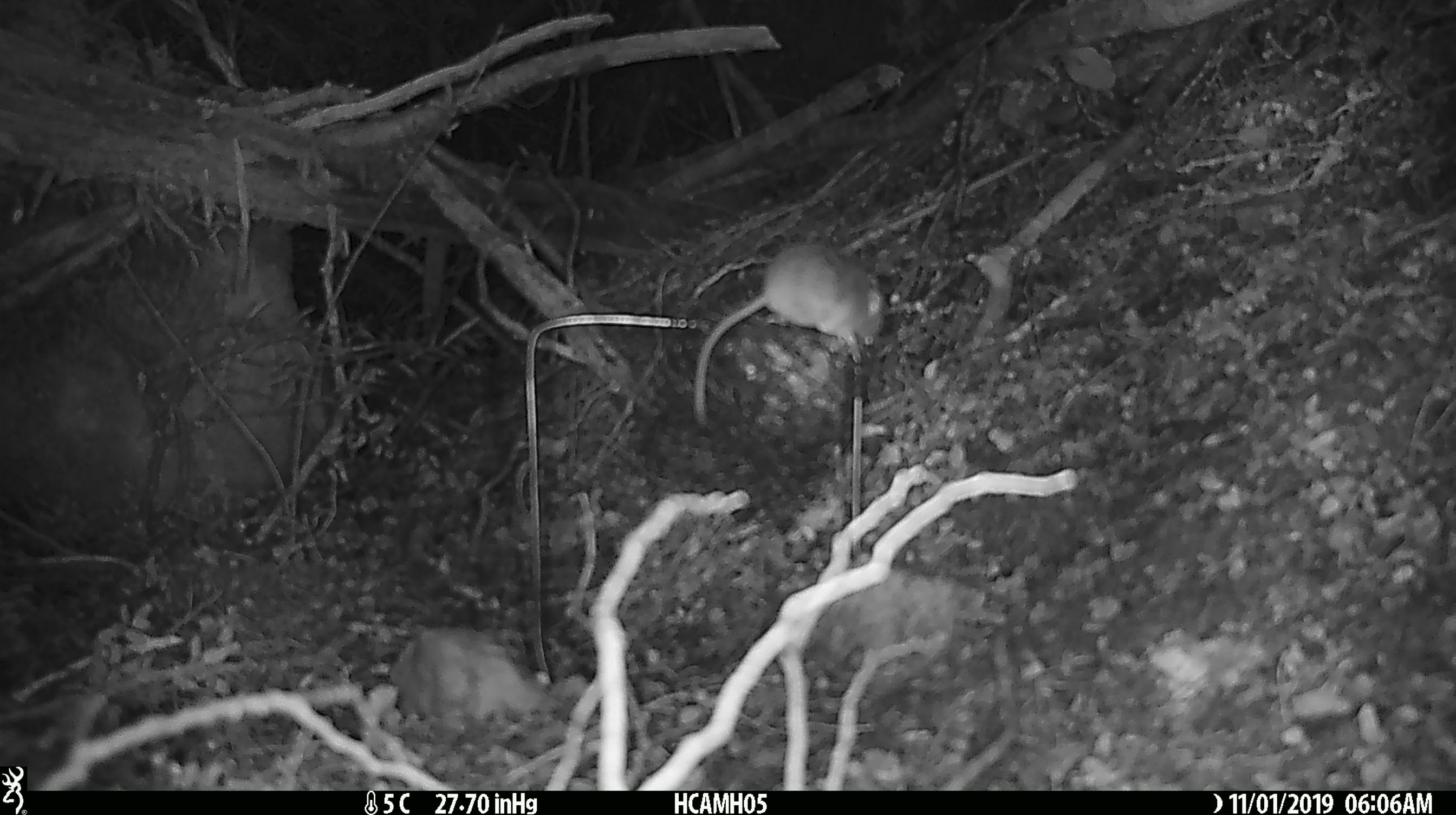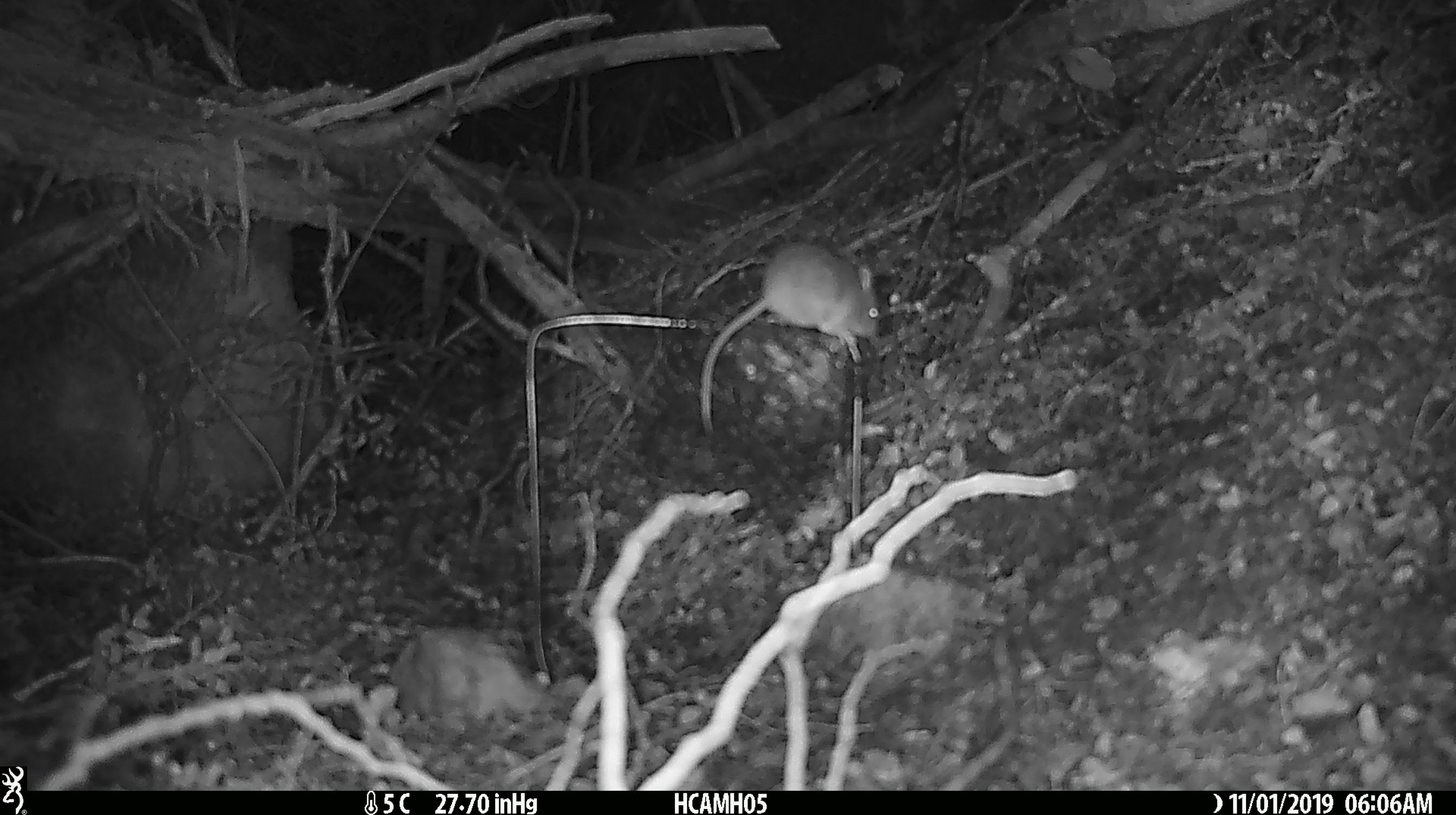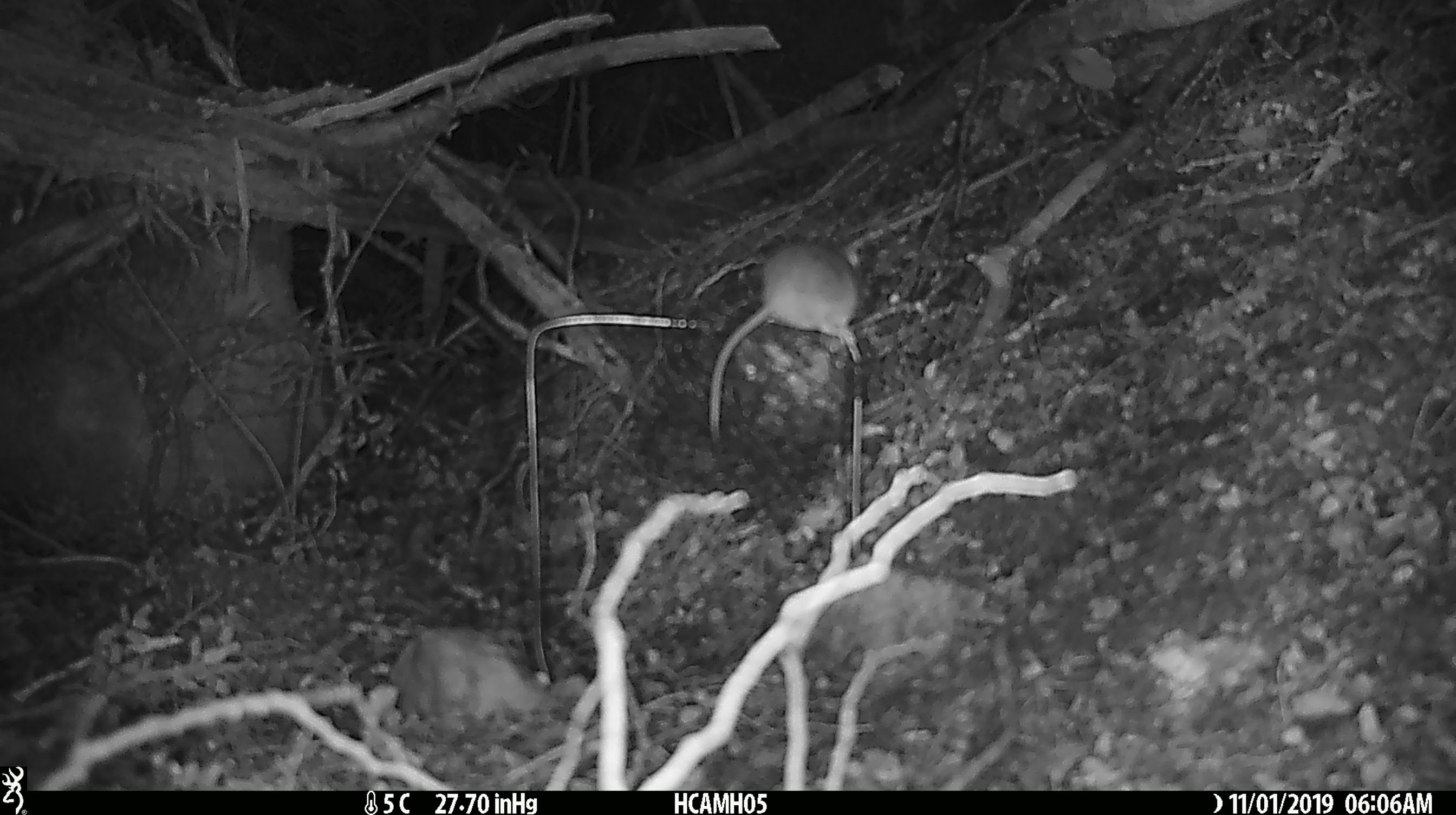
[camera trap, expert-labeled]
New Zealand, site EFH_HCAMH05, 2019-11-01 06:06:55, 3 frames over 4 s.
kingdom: Animalia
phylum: Chordata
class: Mammalia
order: Rodentia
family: Muridae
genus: Mus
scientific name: Mus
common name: mouse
Mouse (Mus).